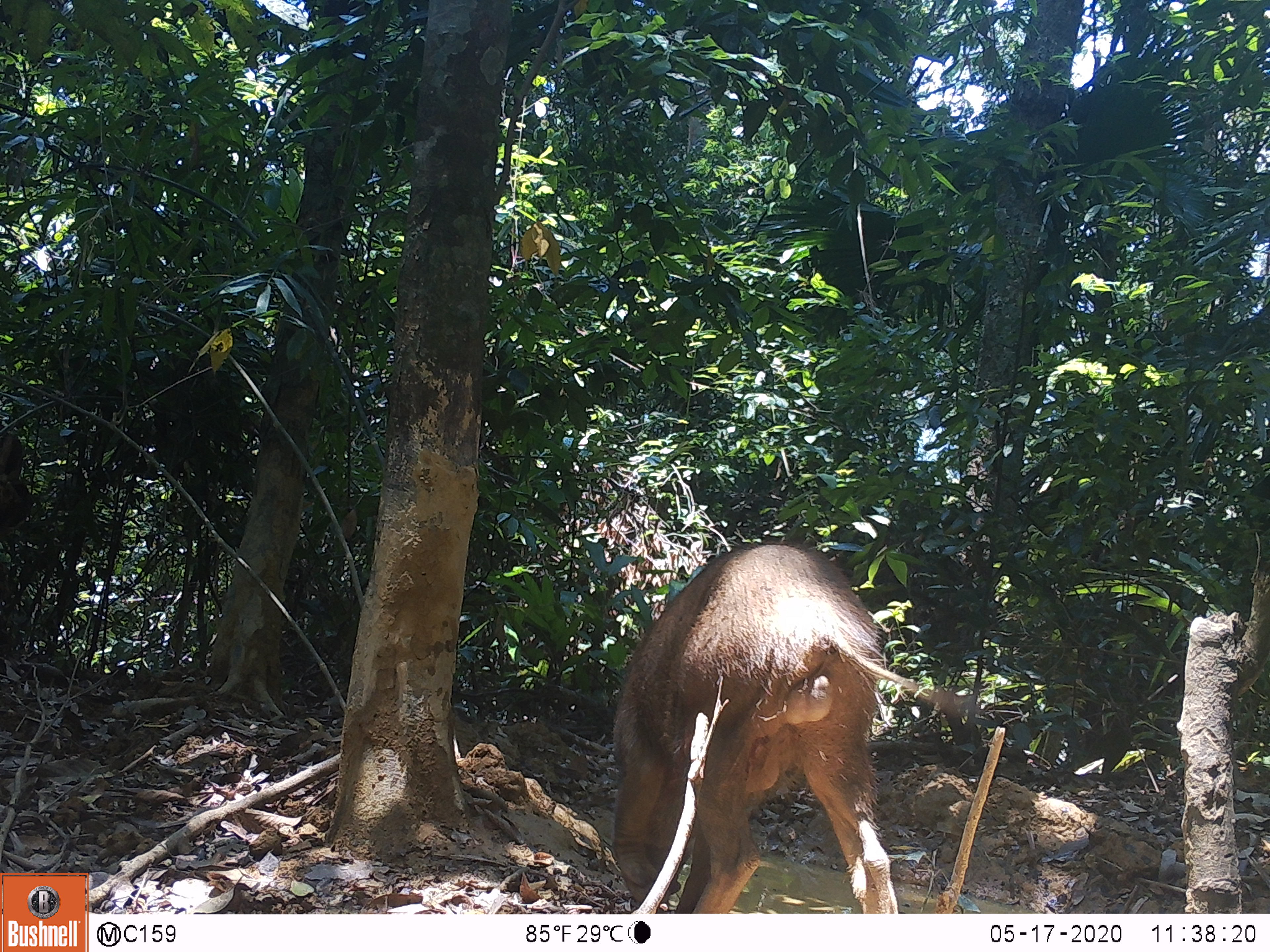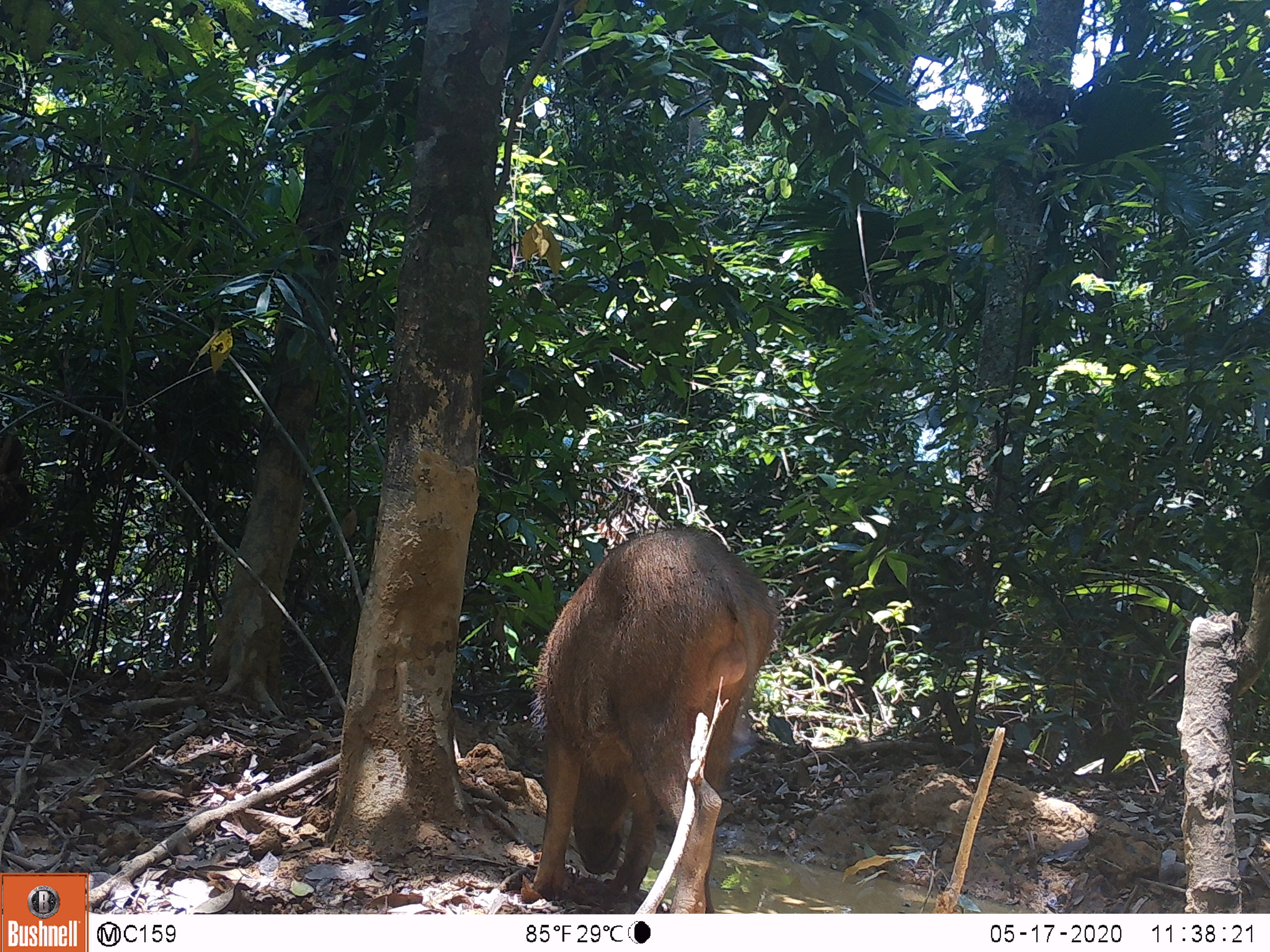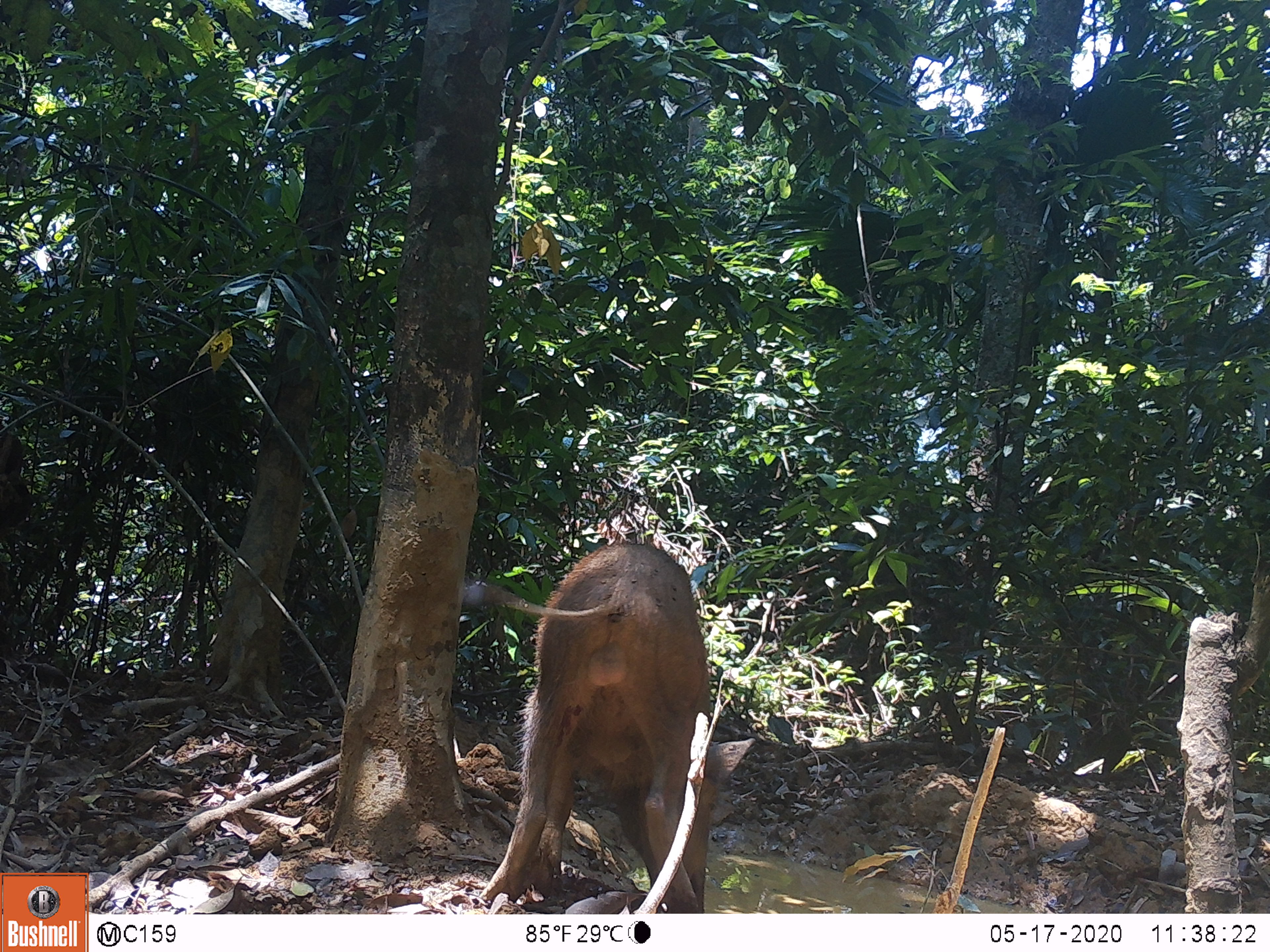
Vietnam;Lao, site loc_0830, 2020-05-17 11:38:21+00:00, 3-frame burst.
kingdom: Animalia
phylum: Chordata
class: Mammalia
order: Artiodactyla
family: Suidae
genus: Sus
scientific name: Sus scrofa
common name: eurasian wild pig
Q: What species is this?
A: Eurasian wild pig (Sus scrofa).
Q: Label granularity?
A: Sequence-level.